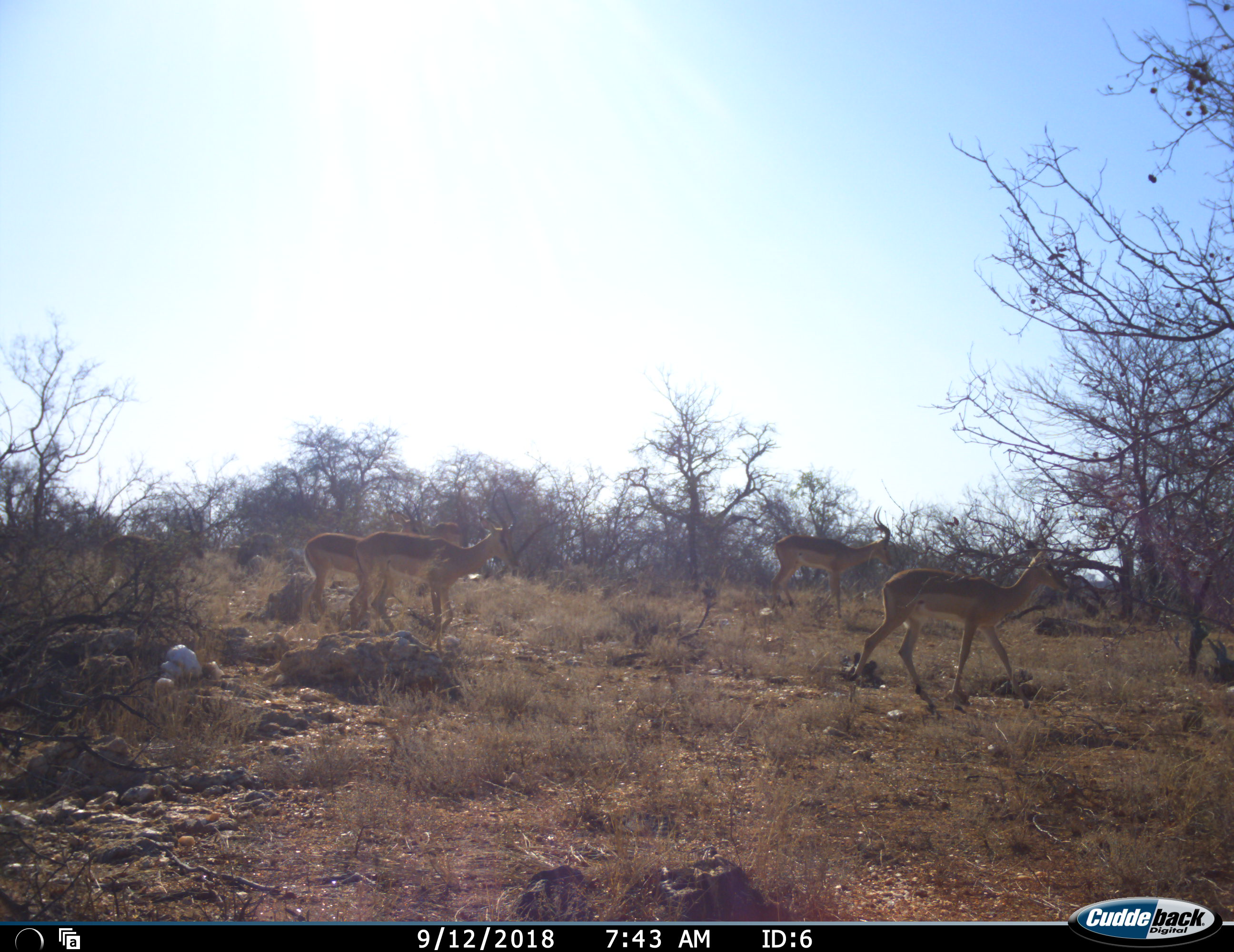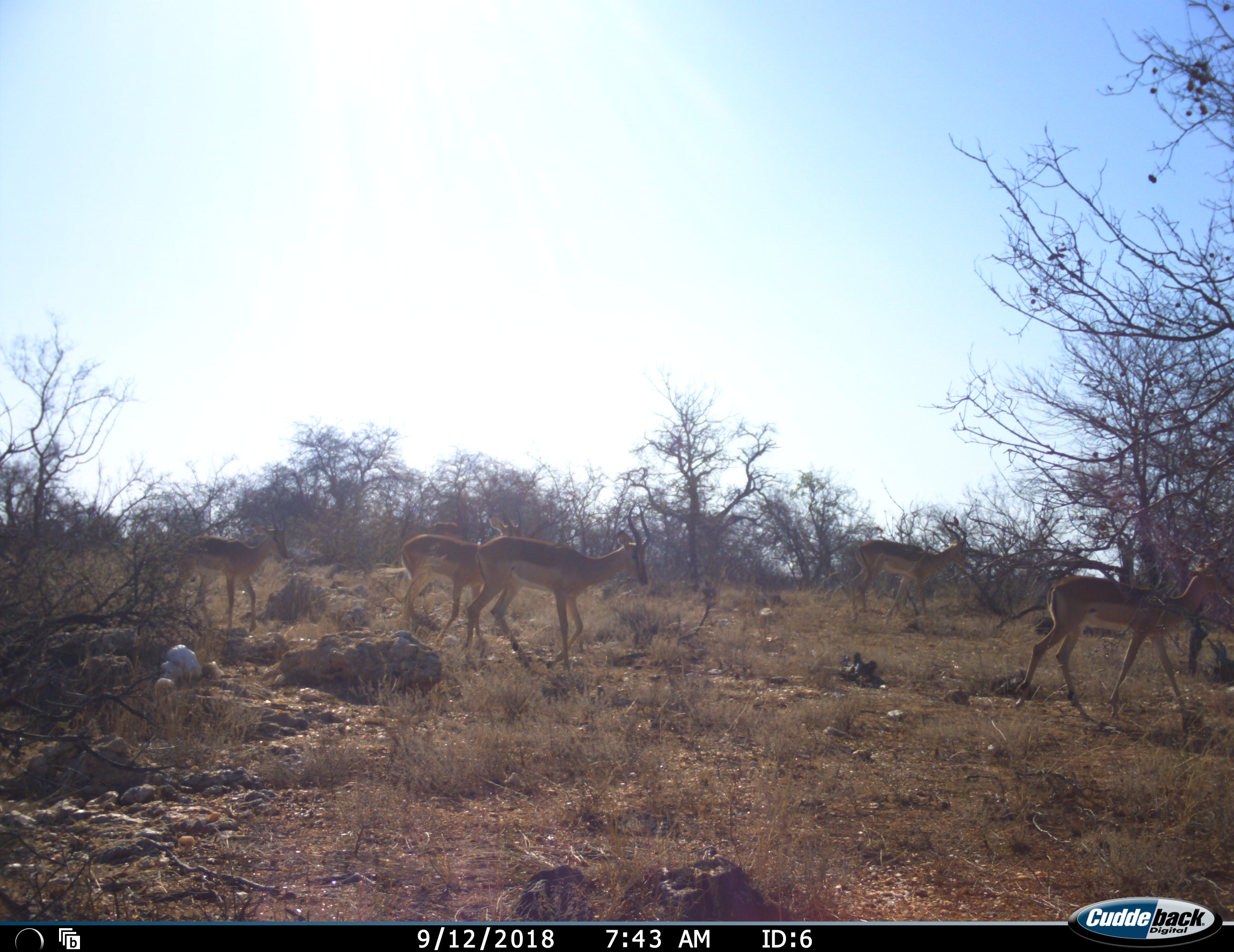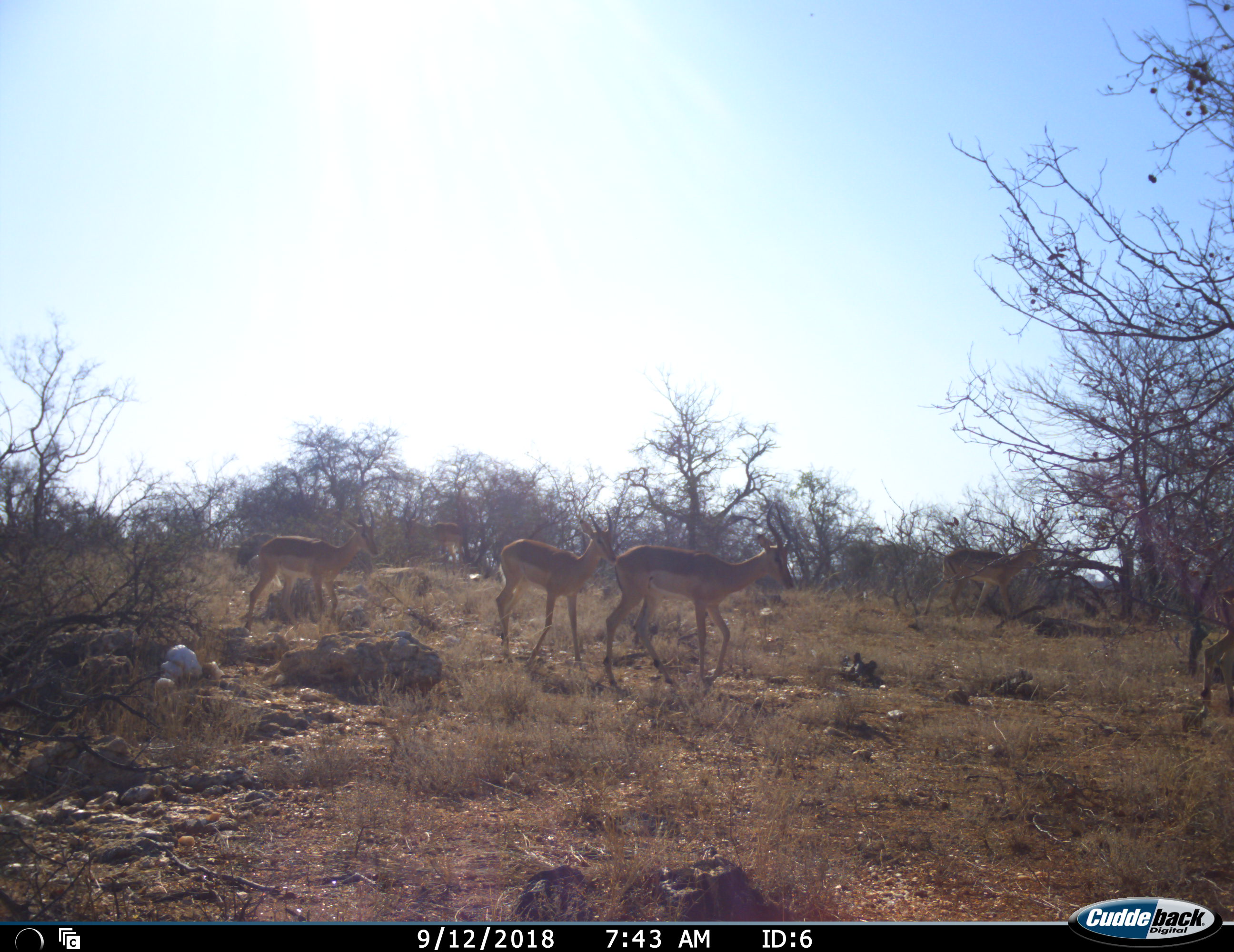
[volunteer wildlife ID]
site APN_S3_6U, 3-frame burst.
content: unidentified animal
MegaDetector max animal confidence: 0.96